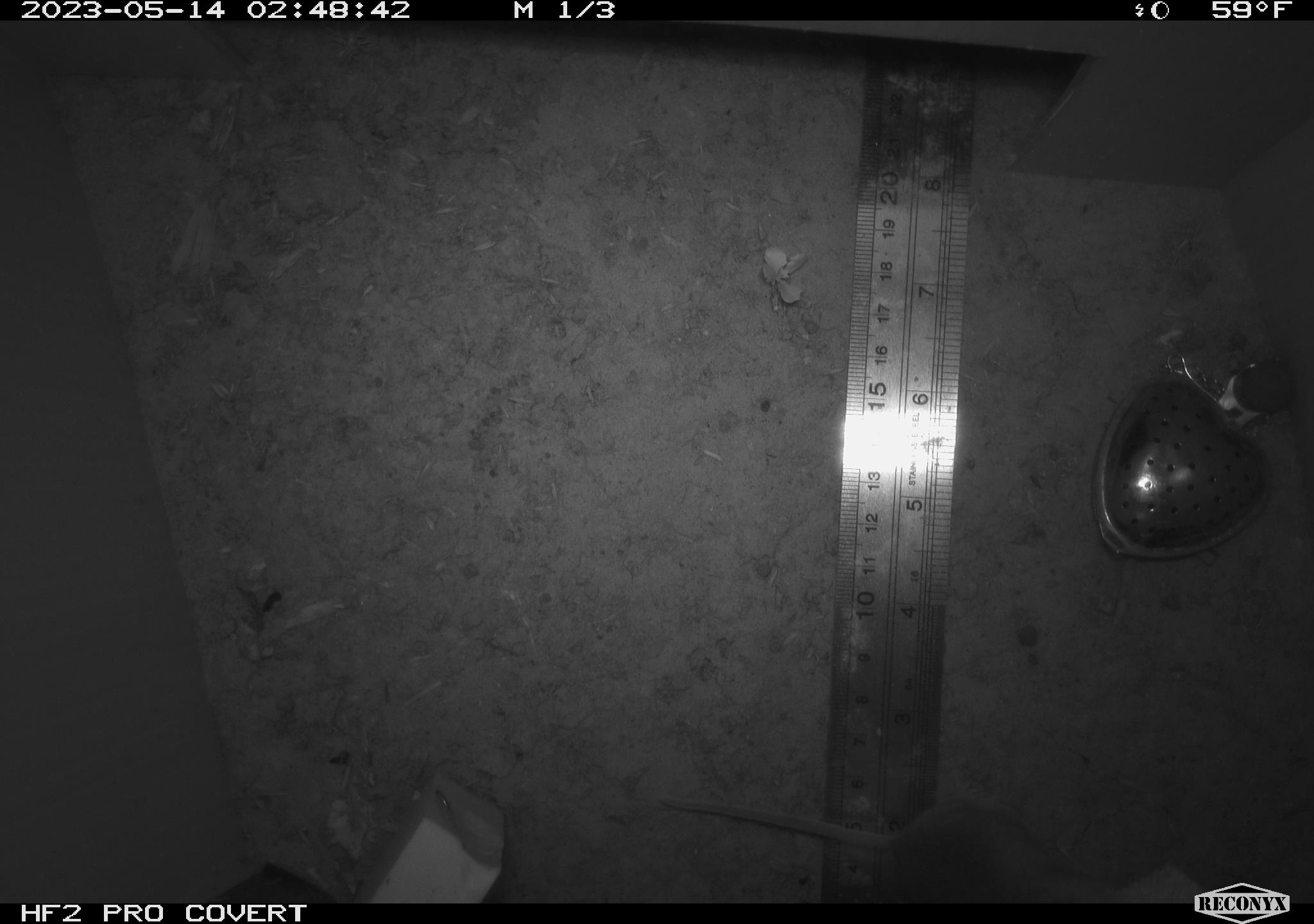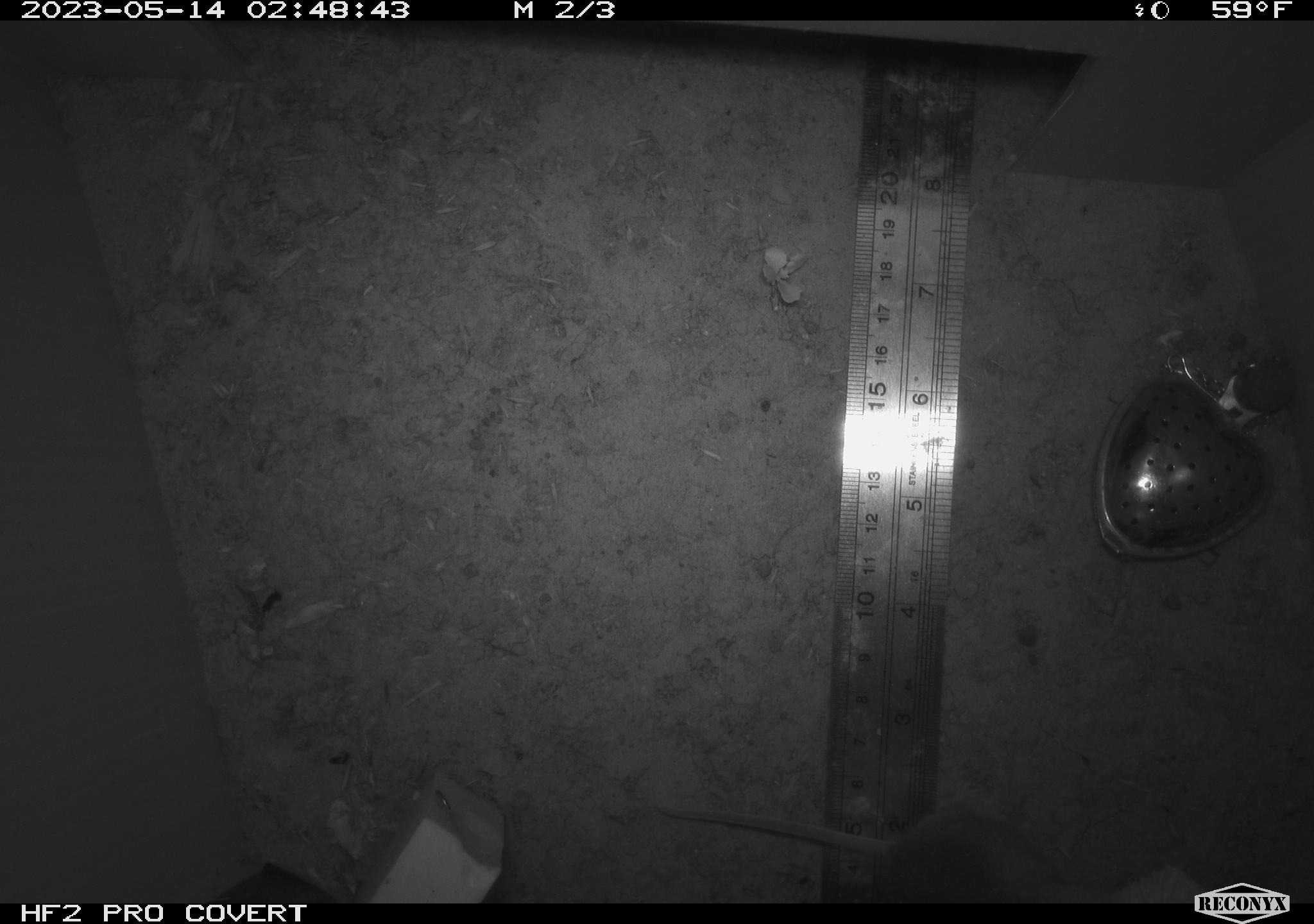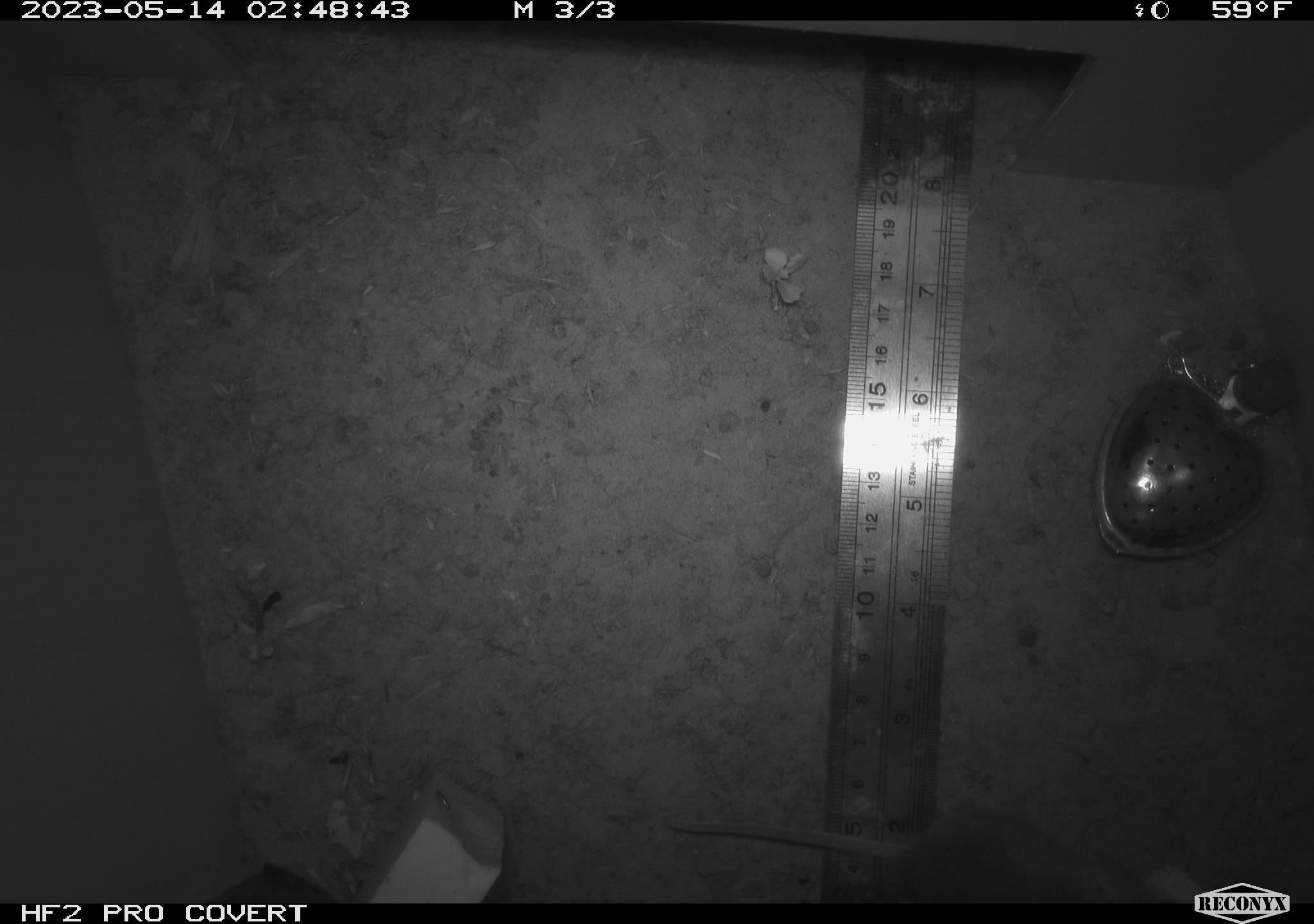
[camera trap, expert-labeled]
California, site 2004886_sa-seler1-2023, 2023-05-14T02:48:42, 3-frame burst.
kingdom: Animalia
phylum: Chordata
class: Mammalia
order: Rodentia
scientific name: Rodentia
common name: mouse species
Mouse species (Rodentia).